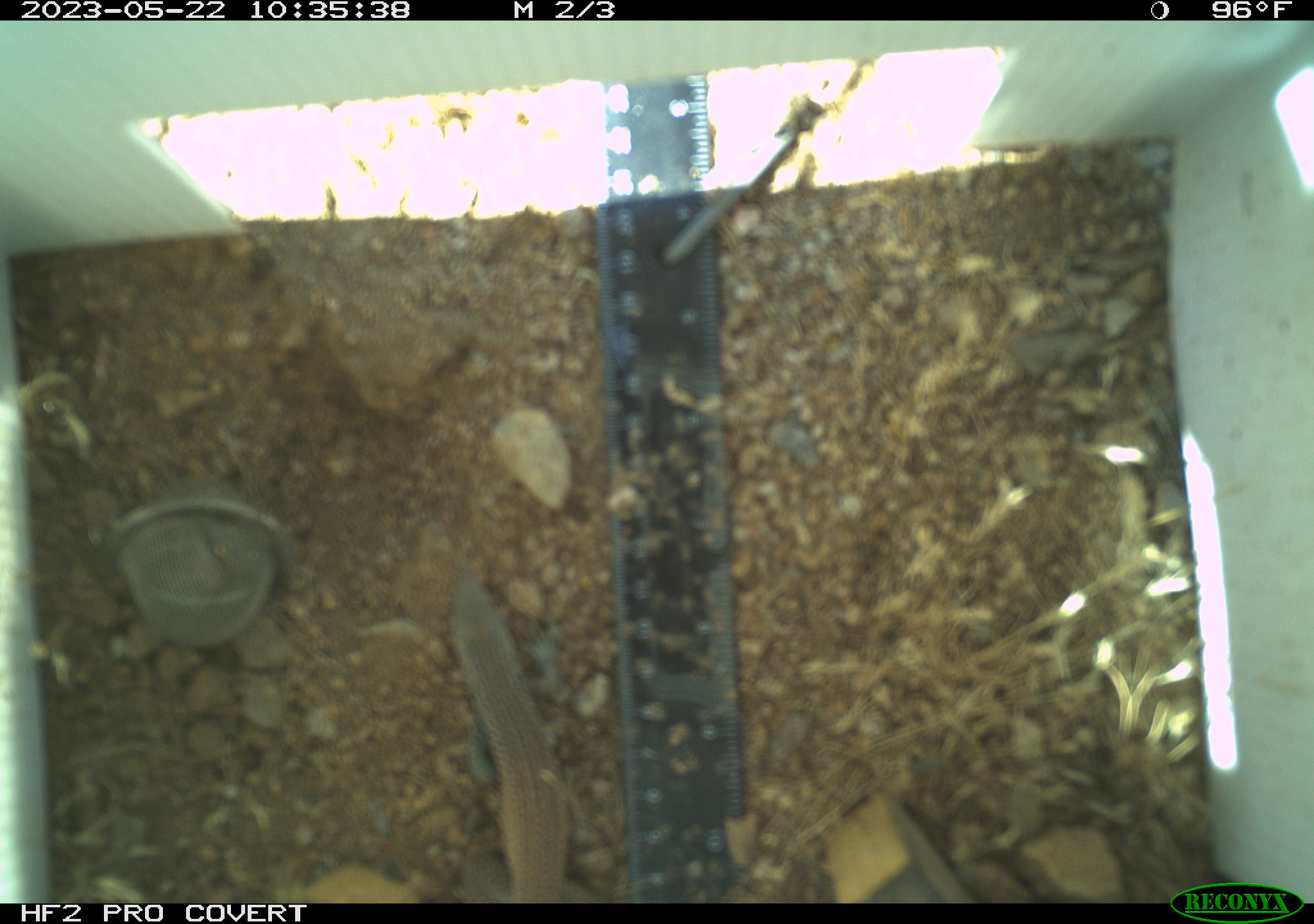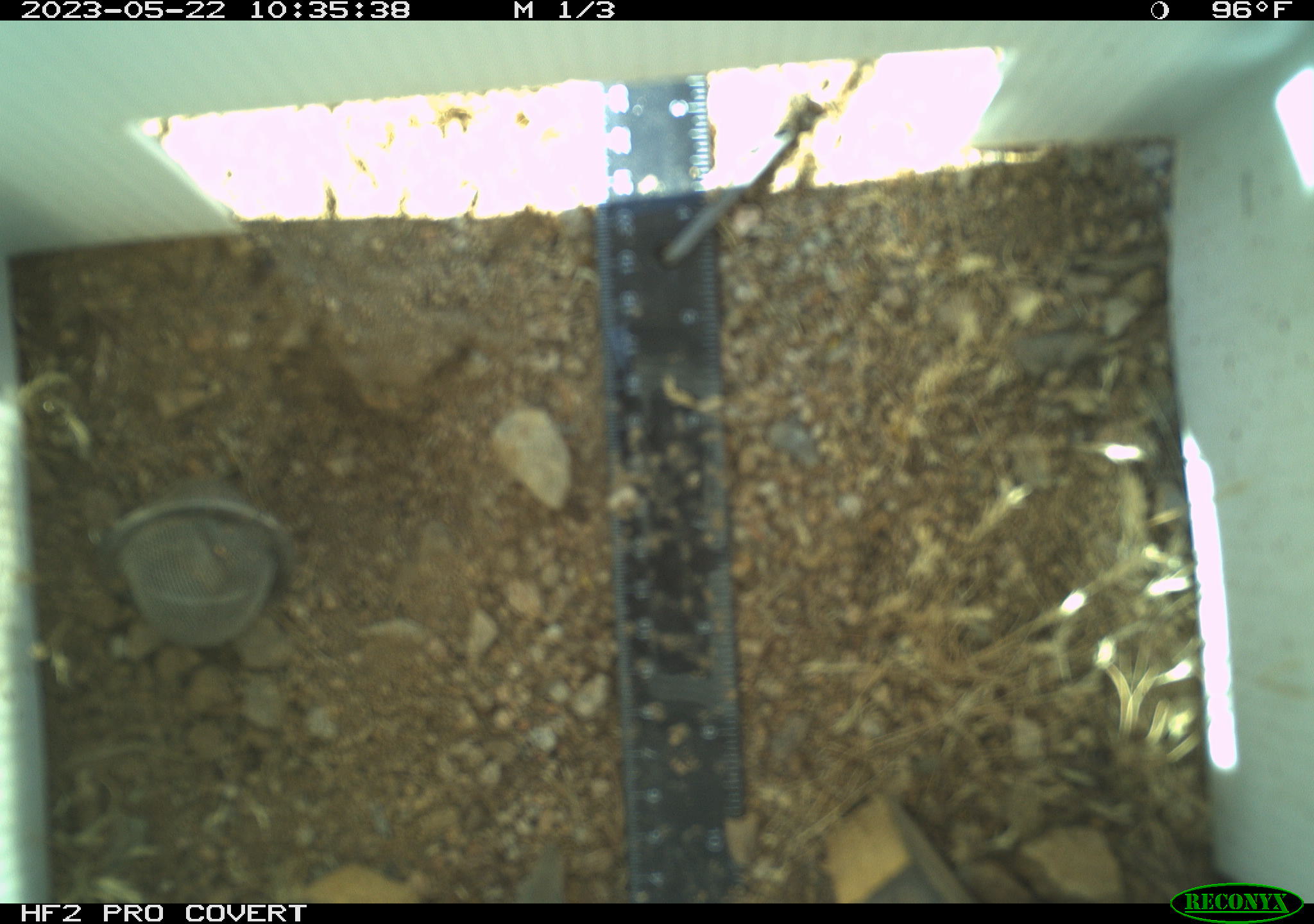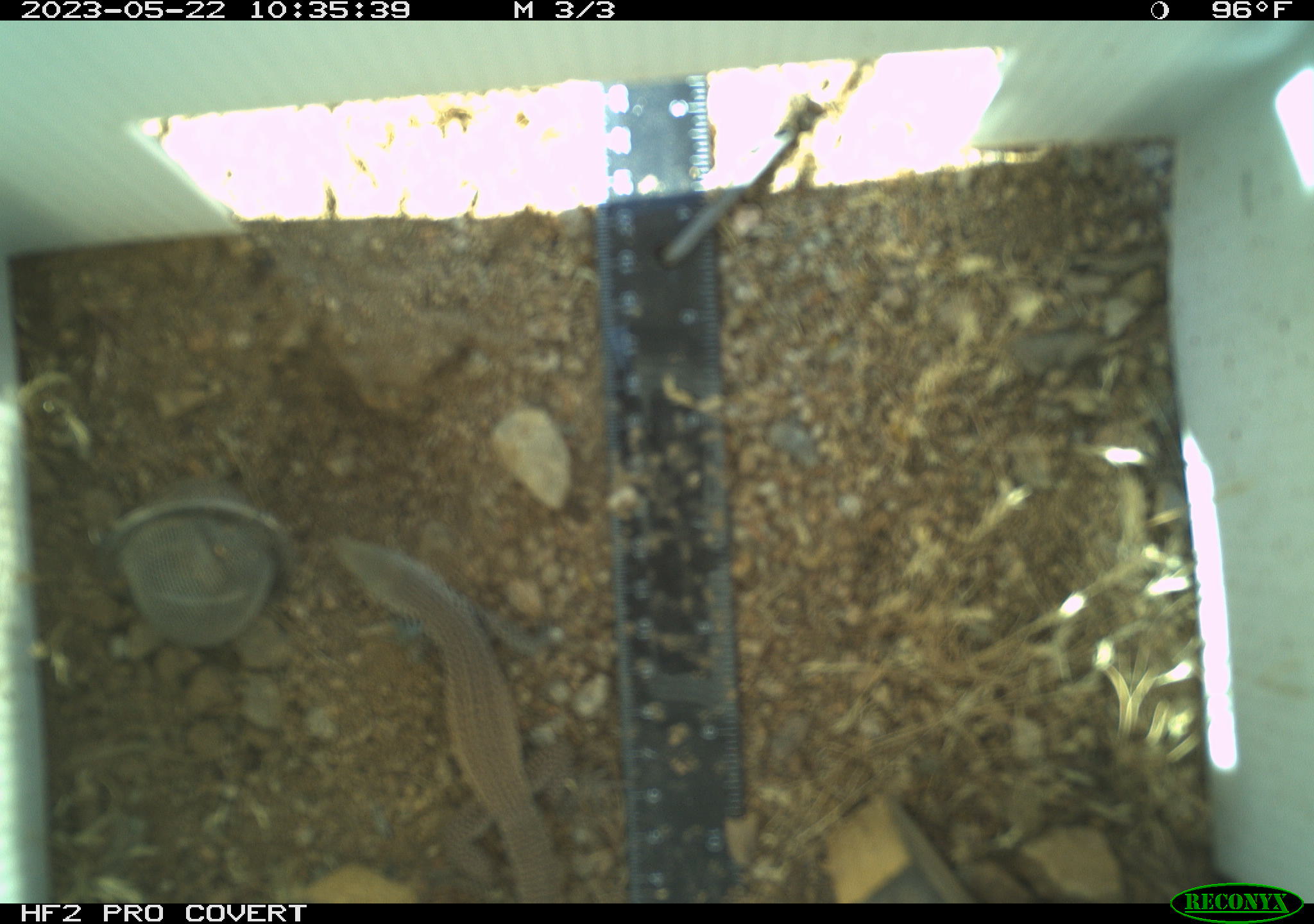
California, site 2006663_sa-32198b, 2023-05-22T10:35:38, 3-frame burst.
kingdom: Animalia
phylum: Chordata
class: Reptilia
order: Squamata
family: Teiidae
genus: Aspidoscelis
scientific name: Aspidoscelis tigris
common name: western whiptail